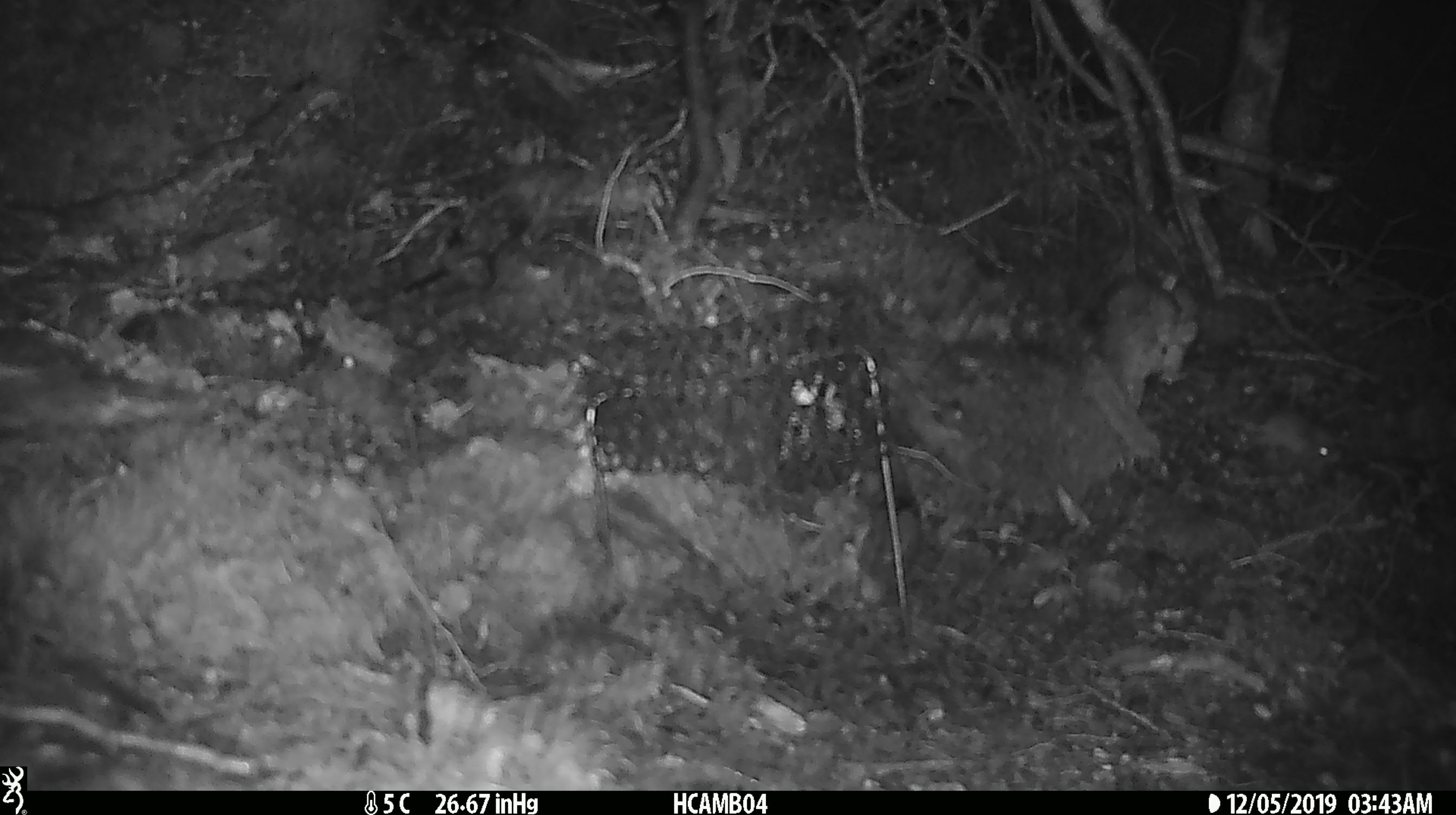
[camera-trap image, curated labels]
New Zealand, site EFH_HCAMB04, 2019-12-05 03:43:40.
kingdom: Animalia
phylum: Chordata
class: Mammalia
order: Rodentia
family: Muridae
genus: Mus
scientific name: Mus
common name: mouse